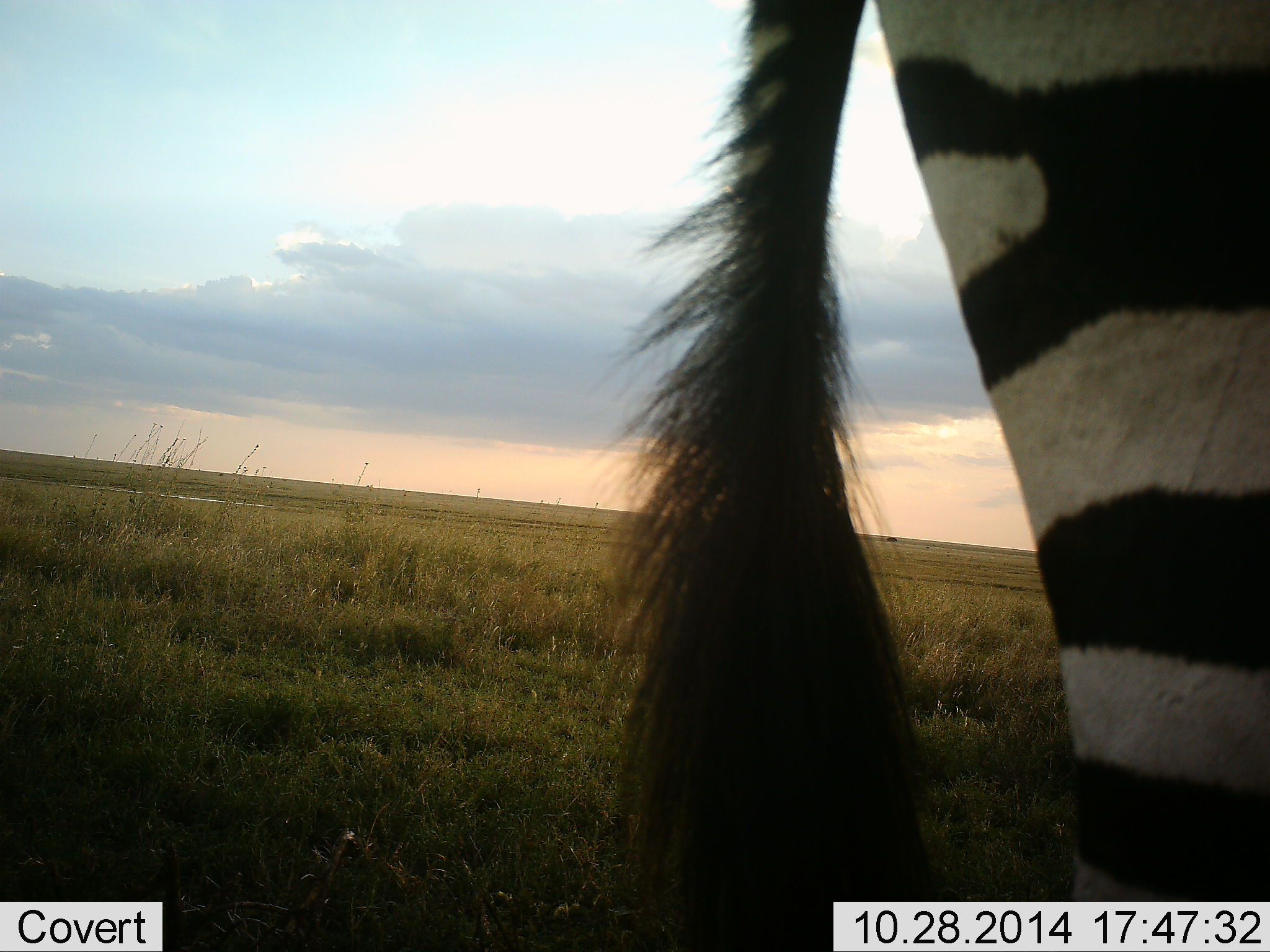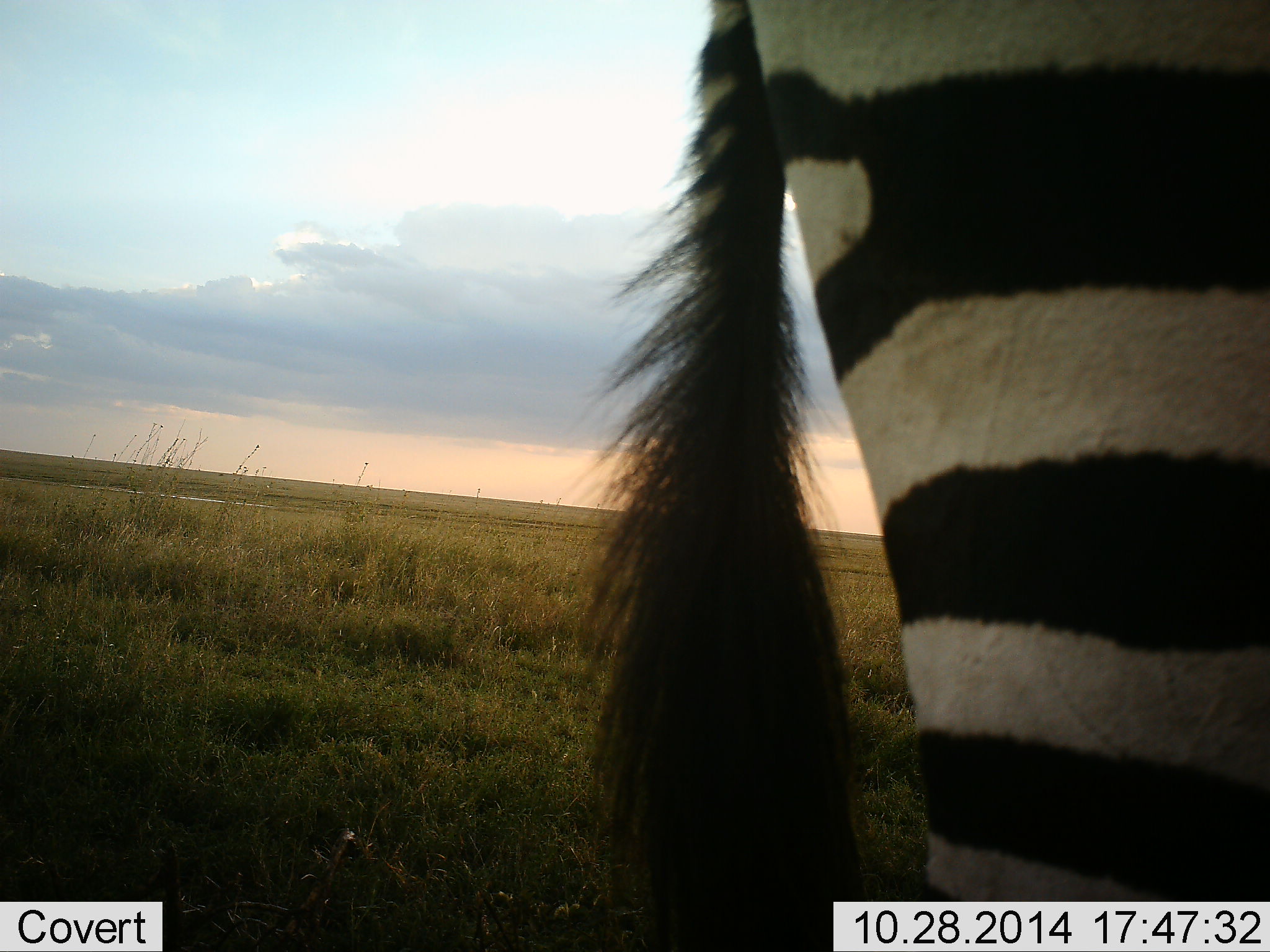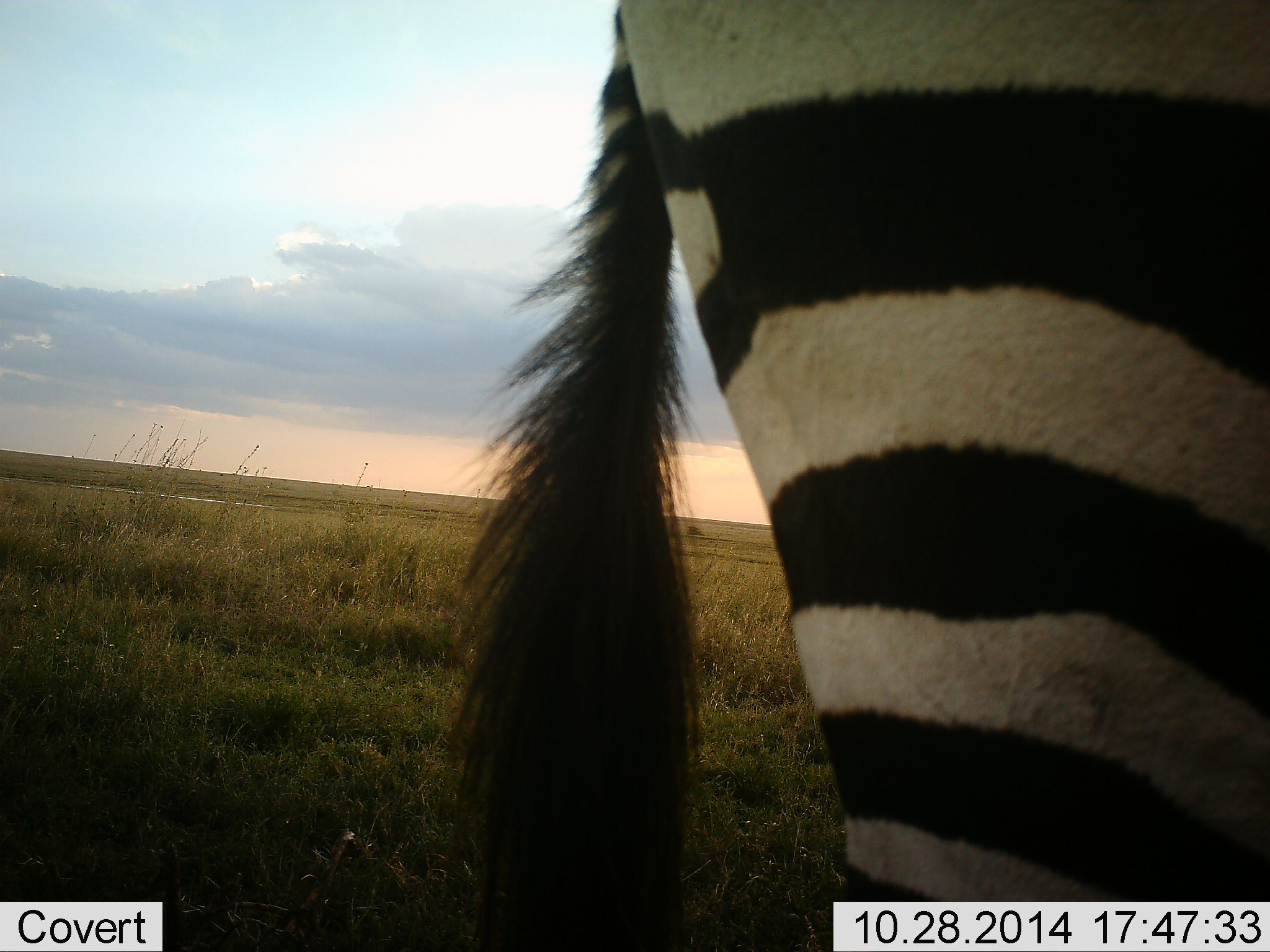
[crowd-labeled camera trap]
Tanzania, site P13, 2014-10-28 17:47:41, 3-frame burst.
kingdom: Animalia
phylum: Chordata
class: Mammalia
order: Perissodactyla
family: Equidae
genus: Equus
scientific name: Equus quagga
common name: plains zebra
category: zebra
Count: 1.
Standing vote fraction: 70%.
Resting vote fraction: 0%.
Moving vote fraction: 40%.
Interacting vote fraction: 0%.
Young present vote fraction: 0%.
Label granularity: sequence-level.